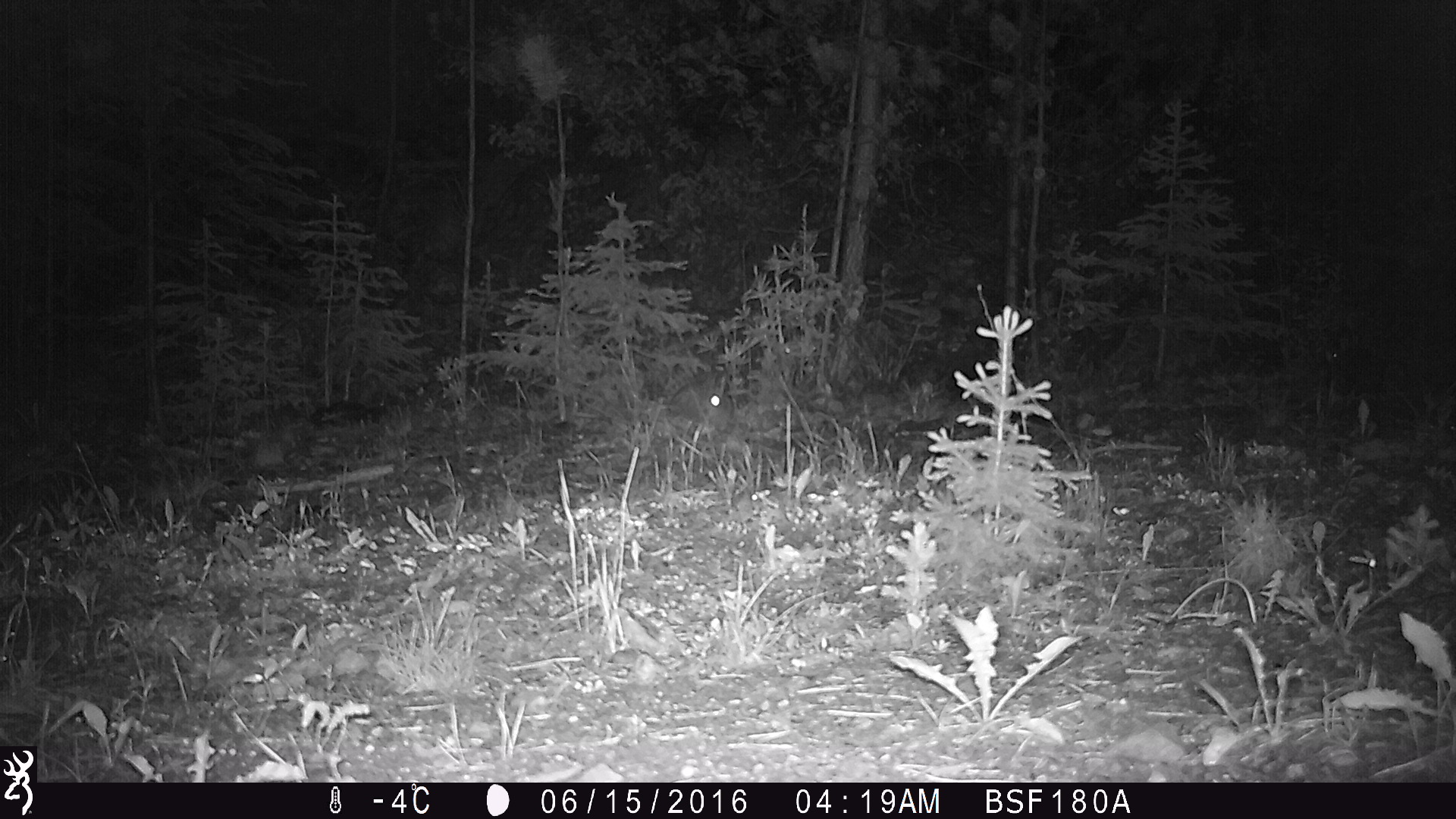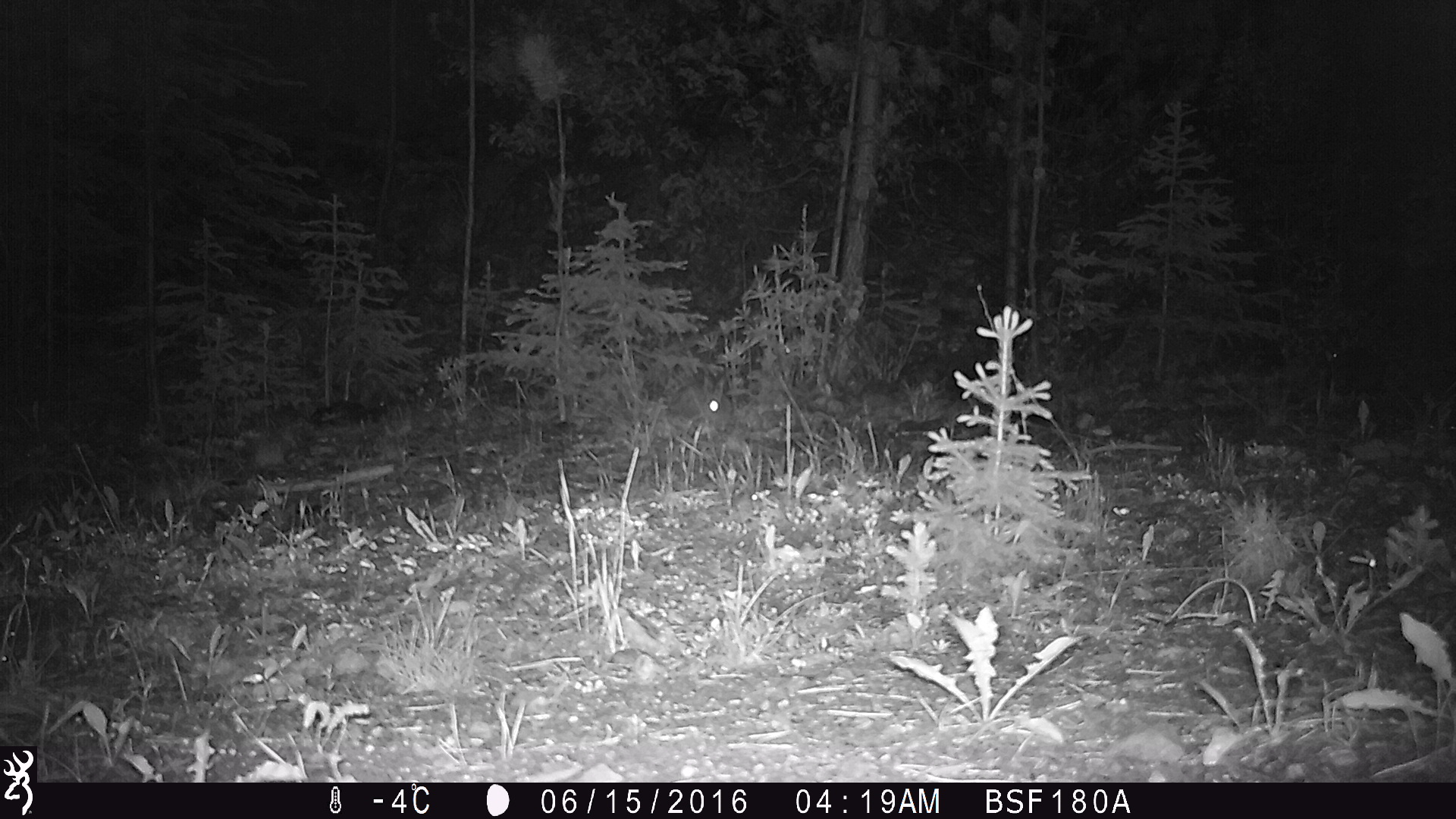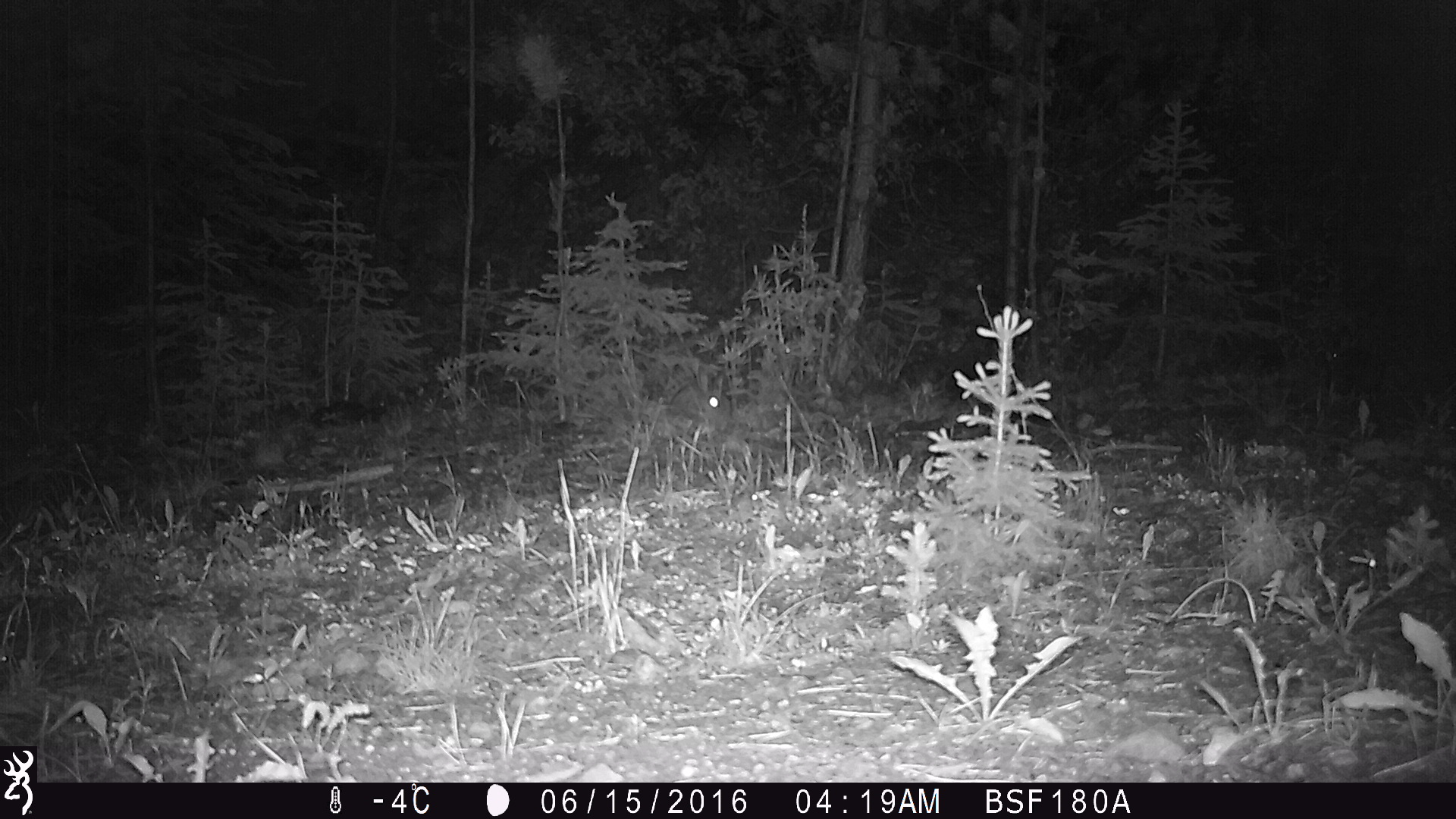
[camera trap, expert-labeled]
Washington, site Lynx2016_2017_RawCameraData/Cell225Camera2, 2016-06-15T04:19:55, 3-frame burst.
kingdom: Animalia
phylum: Chordata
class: Mammalia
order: Lagomorpha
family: Leporidae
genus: Lepus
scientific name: Lepus americanus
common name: snowshoe hare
Lepus americanus (snowshoe hare). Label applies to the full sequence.